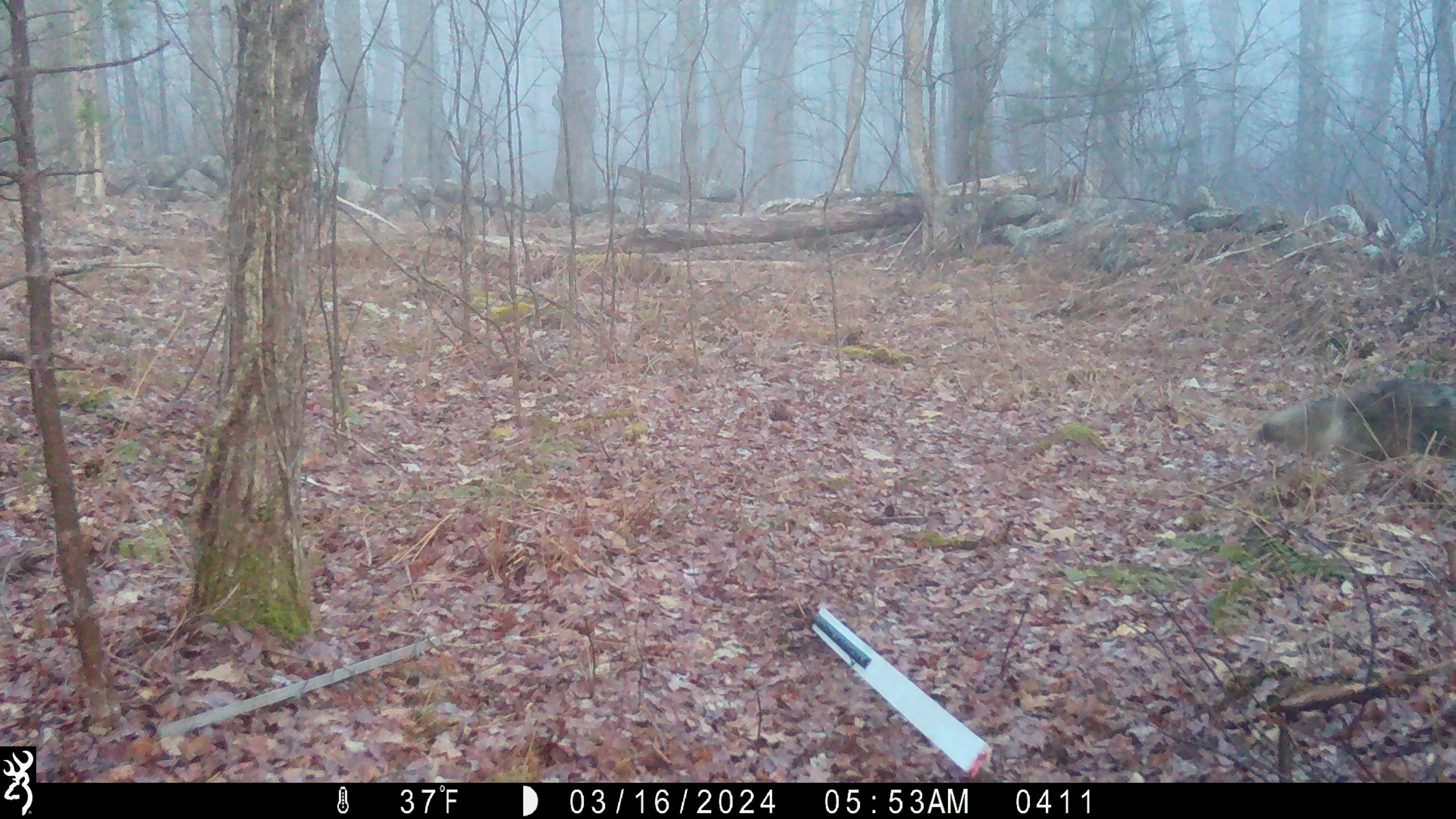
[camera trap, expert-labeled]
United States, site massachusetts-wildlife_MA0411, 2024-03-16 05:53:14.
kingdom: Animalia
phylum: Chordata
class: Mammalia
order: Carnivora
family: Canidae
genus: Canis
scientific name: Canis latrans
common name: coyote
Coyote (Canis latrans).